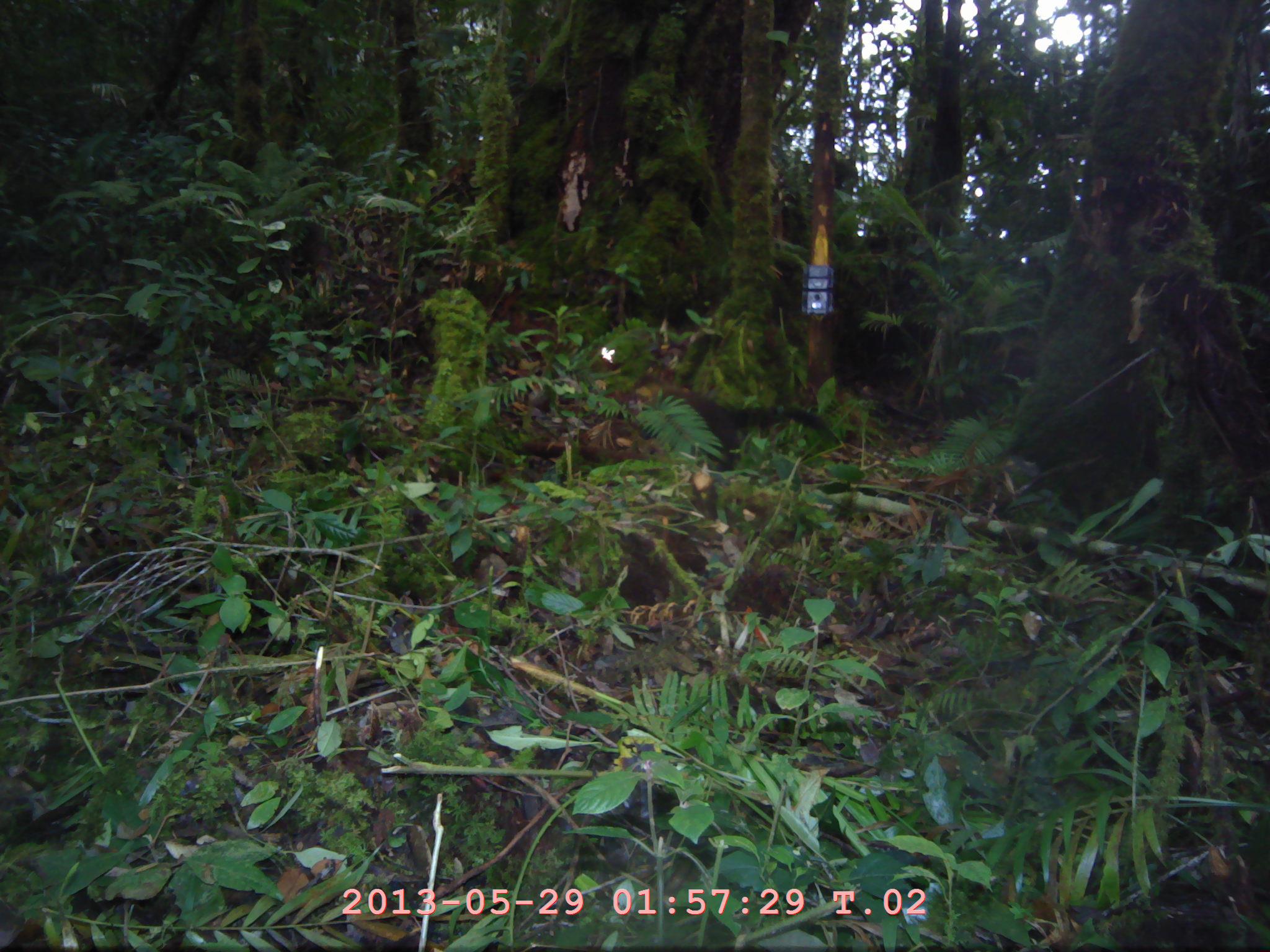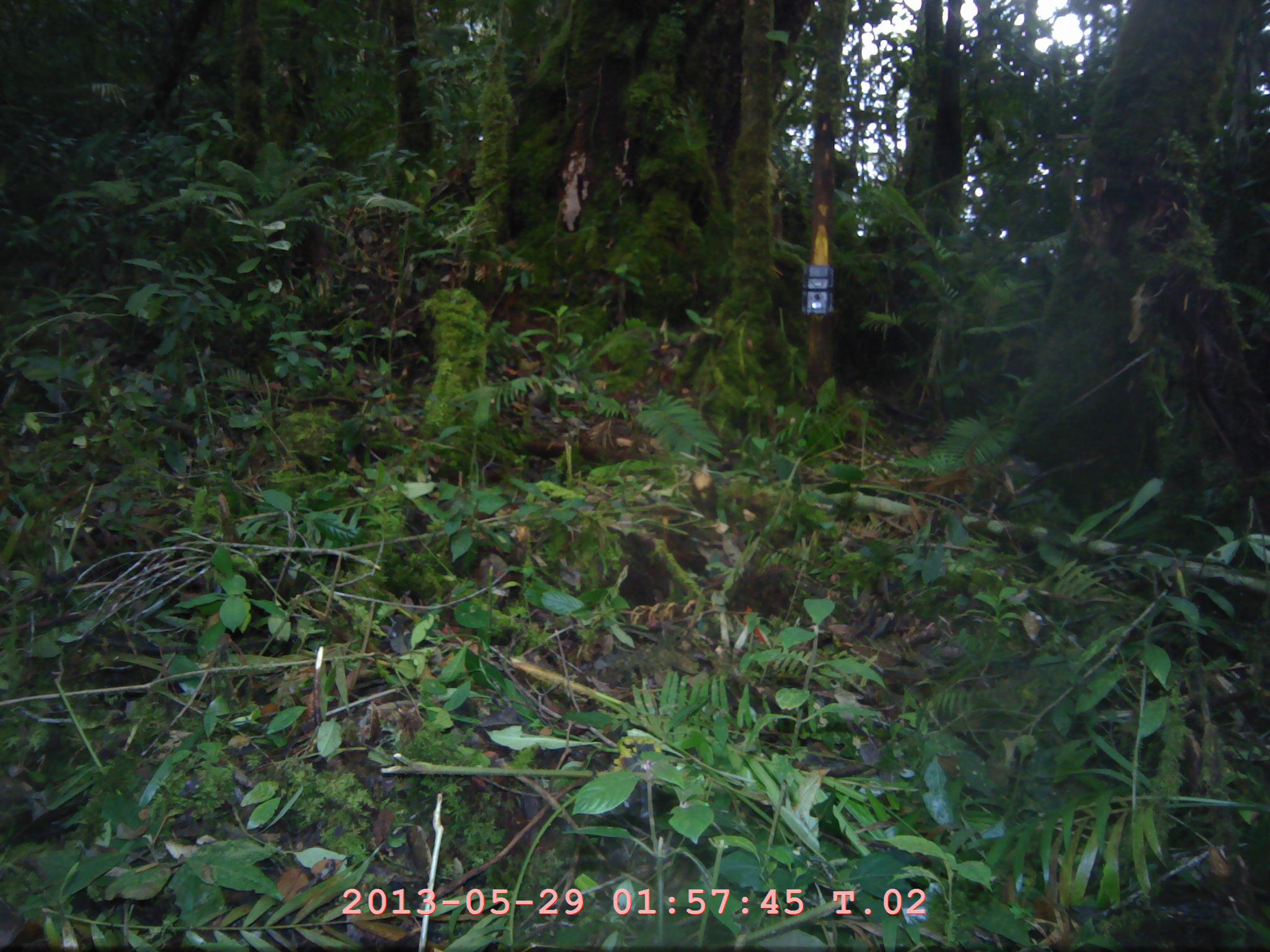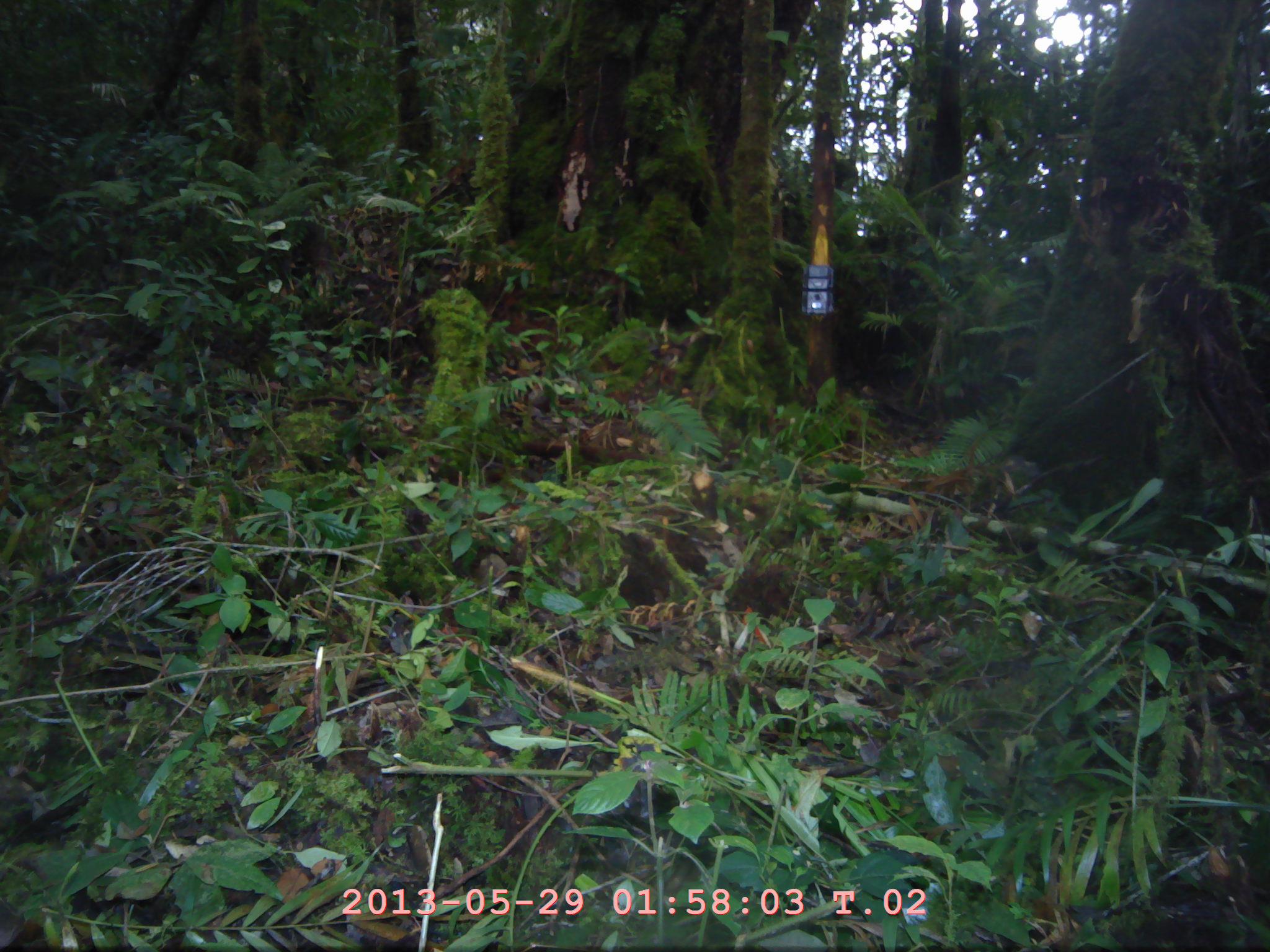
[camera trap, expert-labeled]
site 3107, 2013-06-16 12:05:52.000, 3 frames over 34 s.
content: unidentified animal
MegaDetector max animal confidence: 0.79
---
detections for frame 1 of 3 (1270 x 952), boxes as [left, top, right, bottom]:
unknown: [517, 377, 840, 472]